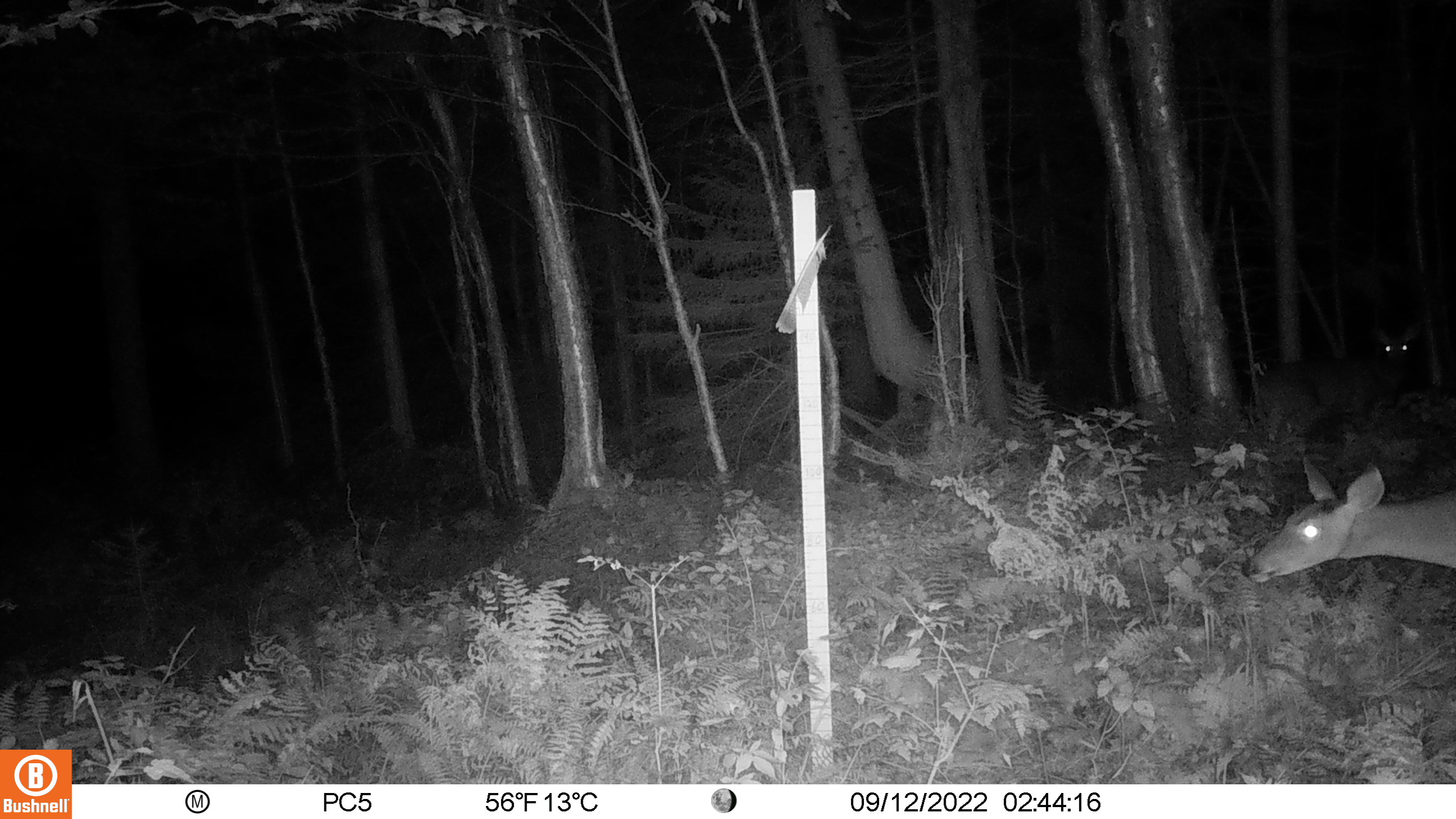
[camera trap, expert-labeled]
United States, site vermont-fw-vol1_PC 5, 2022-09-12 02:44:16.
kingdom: Animalia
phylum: Chordata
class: Mammalia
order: Artiodactyla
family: Cervidae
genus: Odocoileus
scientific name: Odocoileus virginianus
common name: white-tailed deer